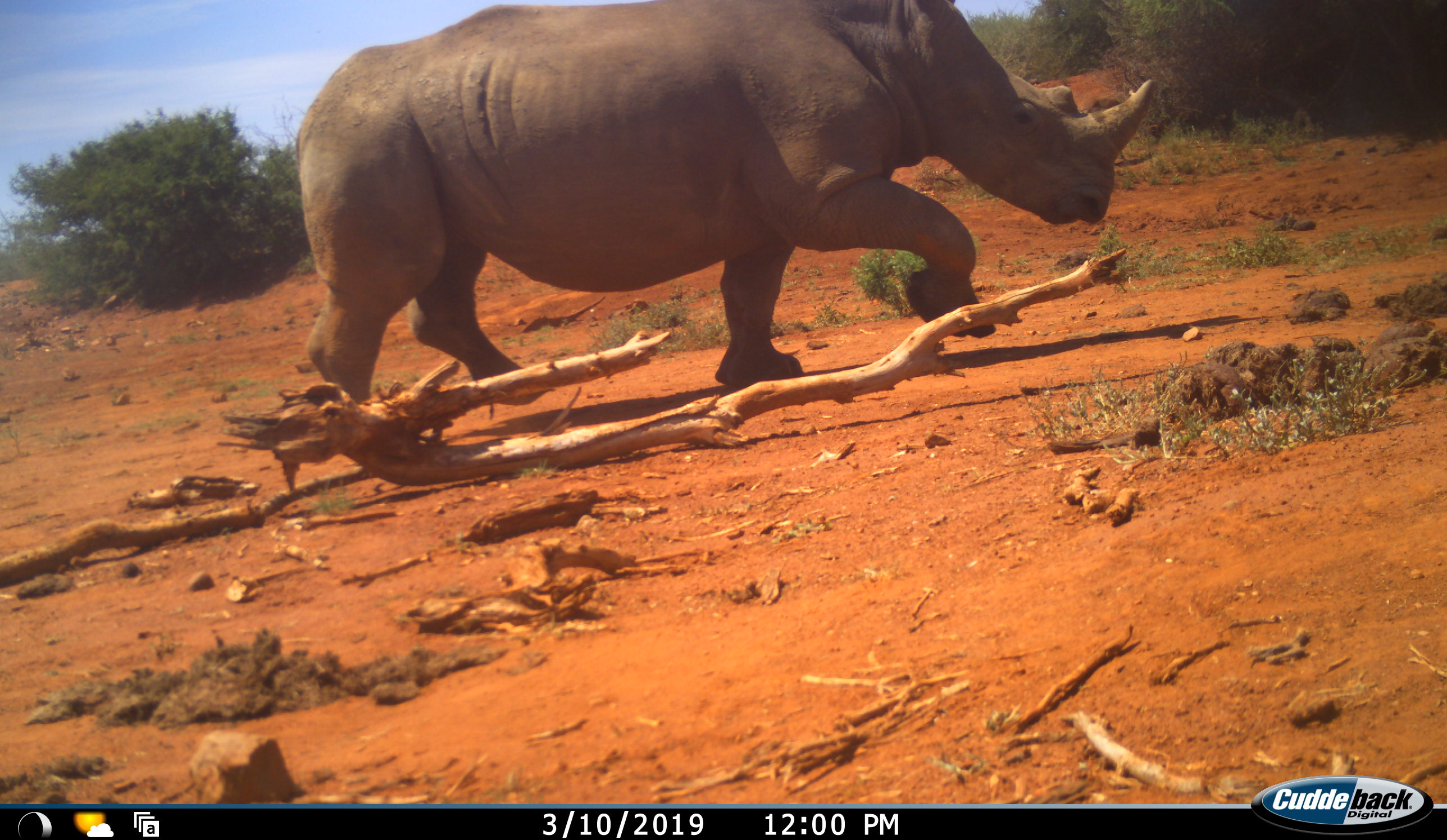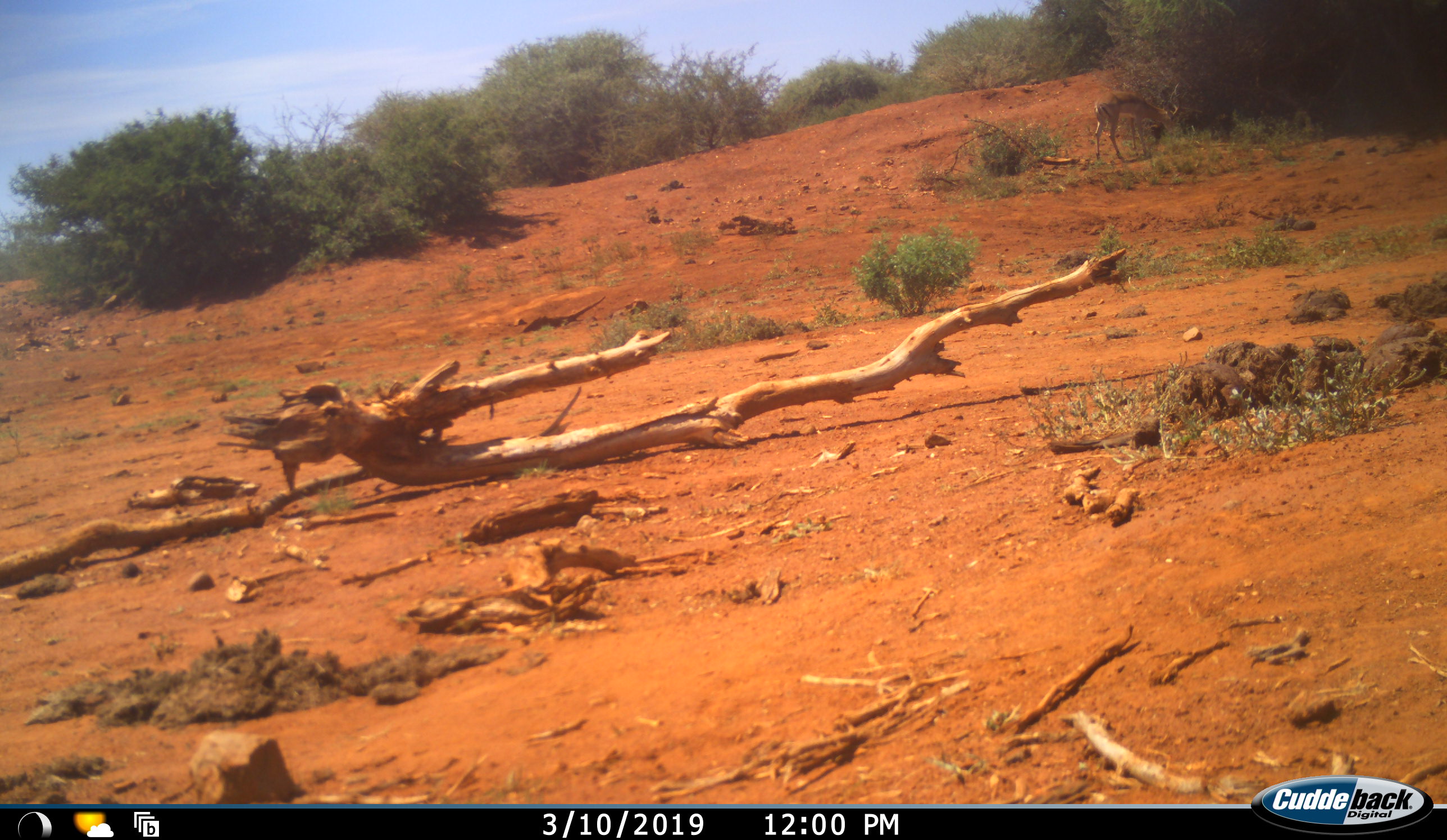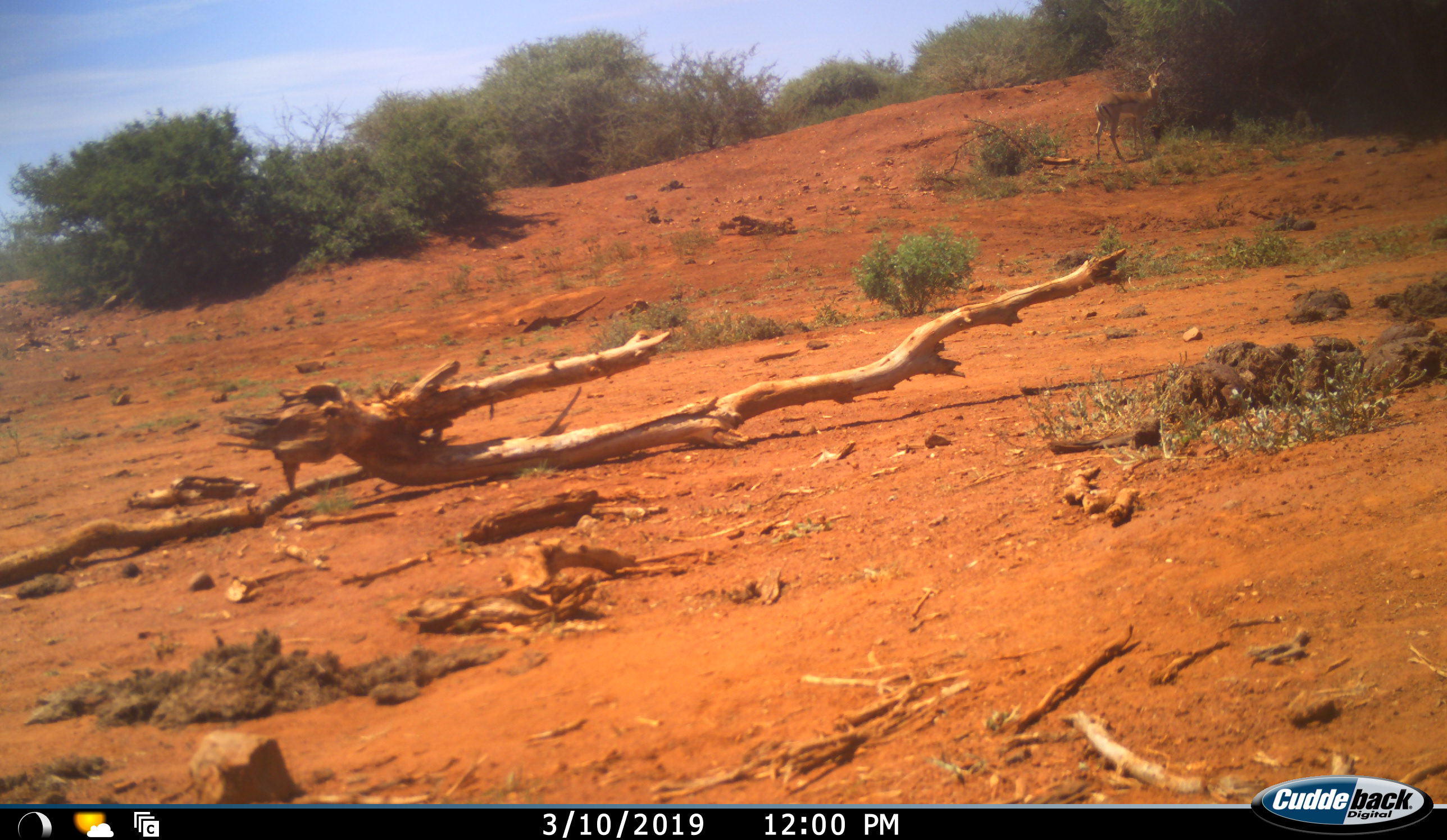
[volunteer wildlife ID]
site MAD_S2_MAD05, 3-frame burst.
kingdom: Animalia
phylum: Chordata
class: Mammalia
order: Perissodactyla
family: Rhinocerotidae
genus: Diceros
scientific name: Diceros bicornis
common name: black rhinoceros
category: rhinocerosblack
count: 1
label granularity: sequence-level